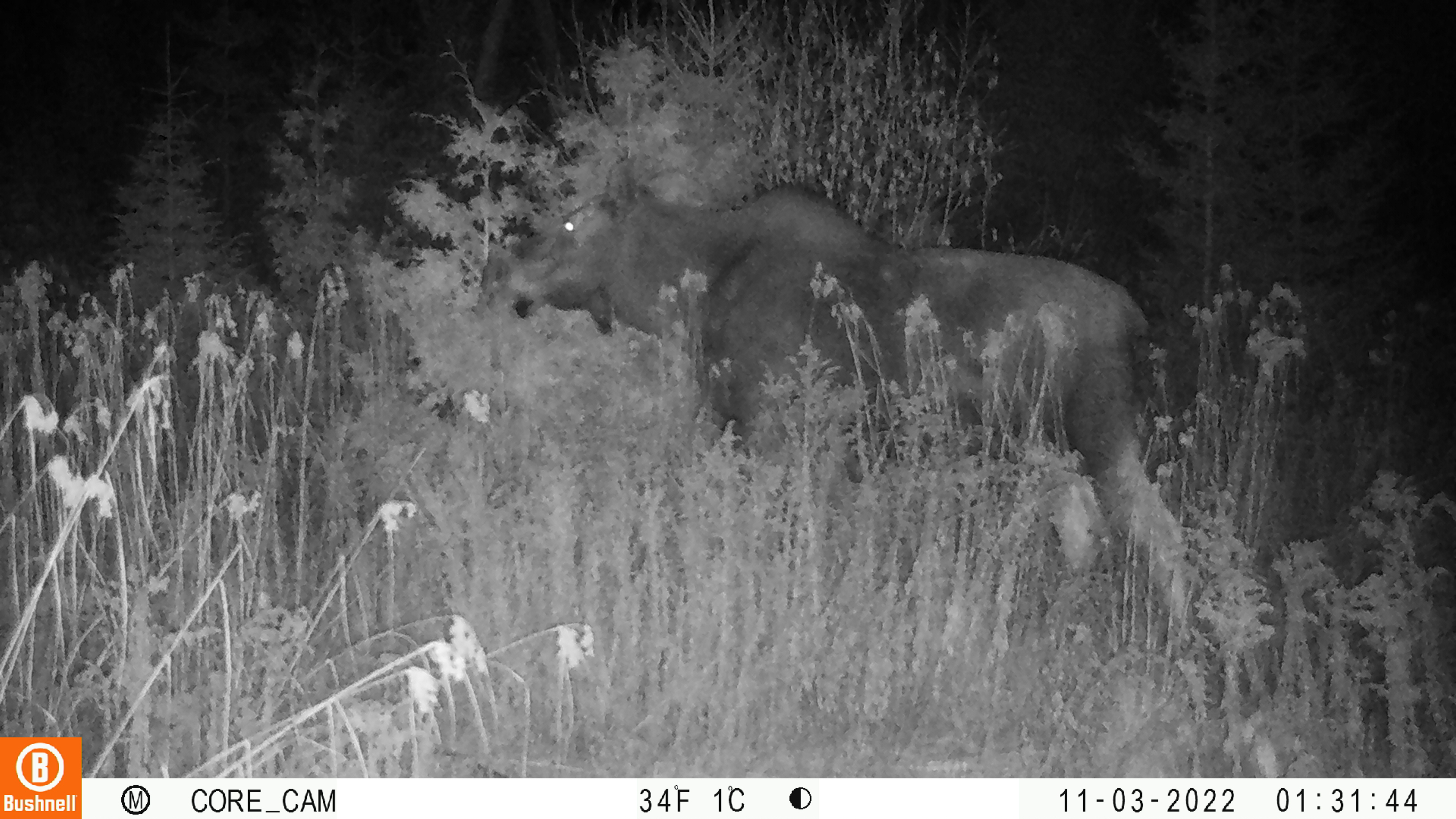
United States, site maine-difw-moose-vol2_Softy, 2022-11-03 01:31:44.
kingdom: Animalia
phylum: Chordata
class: Mammalia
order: Artiodactyla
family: Cervidae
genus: Alces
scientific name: Alces alces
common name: moose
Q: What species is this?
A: Moose (Alces alces).